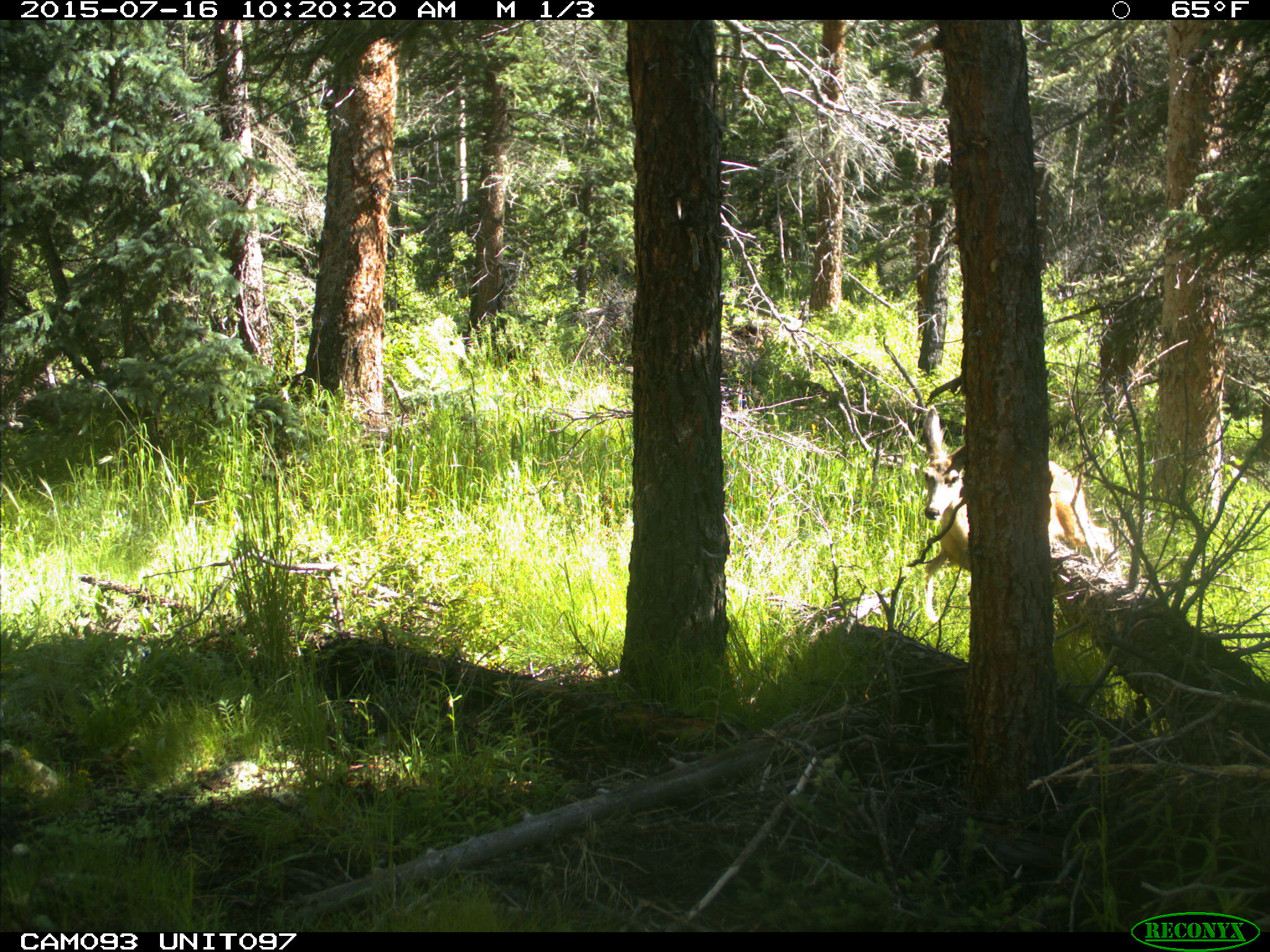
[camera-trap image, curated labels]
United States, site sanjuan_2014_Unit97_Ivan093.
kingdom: Animalia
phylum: Chordata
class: Mammalia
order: Artiodactyla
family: Cervidae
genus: Odocoileus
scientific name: Odocoileus hemionus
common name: mule deer